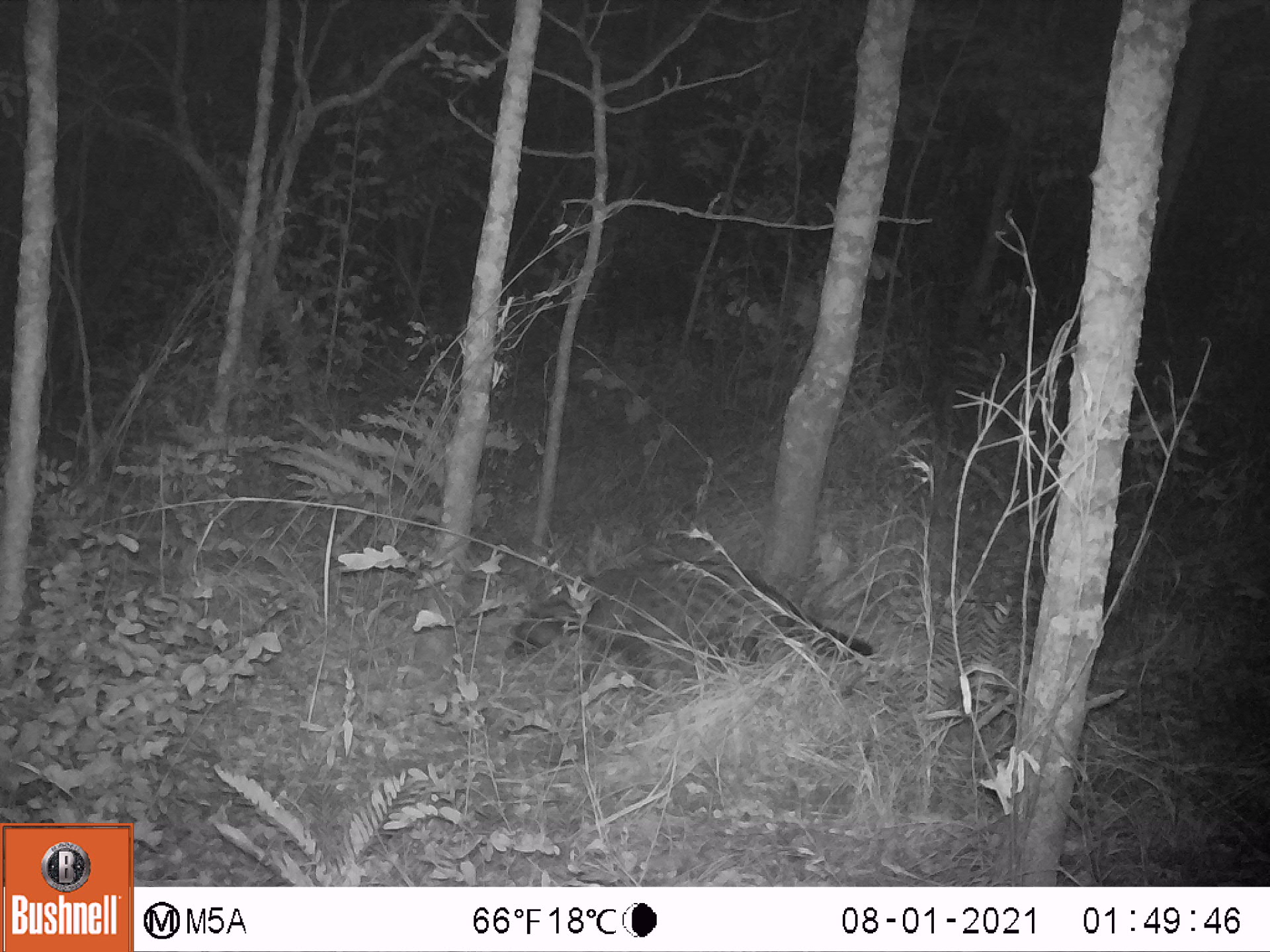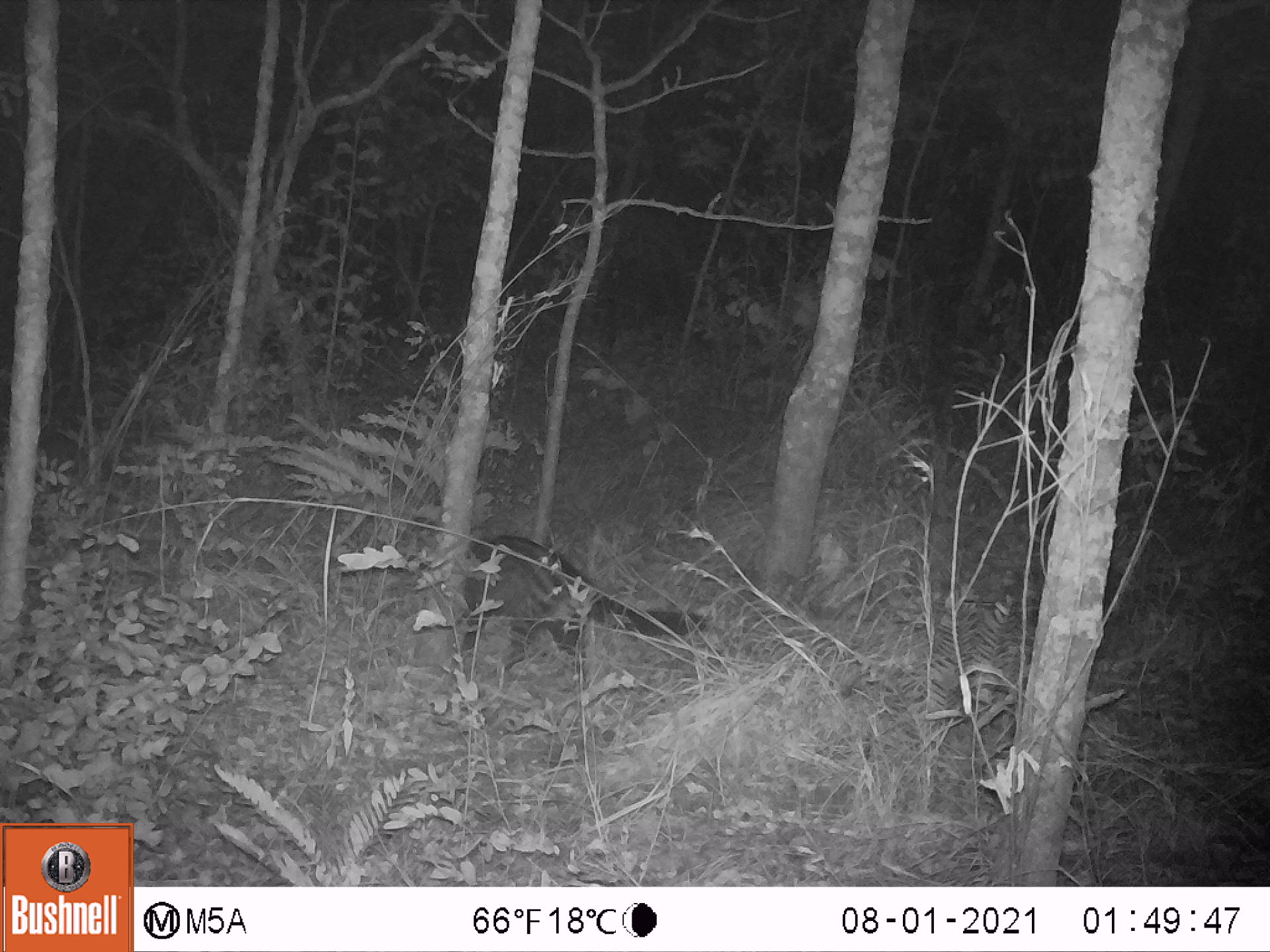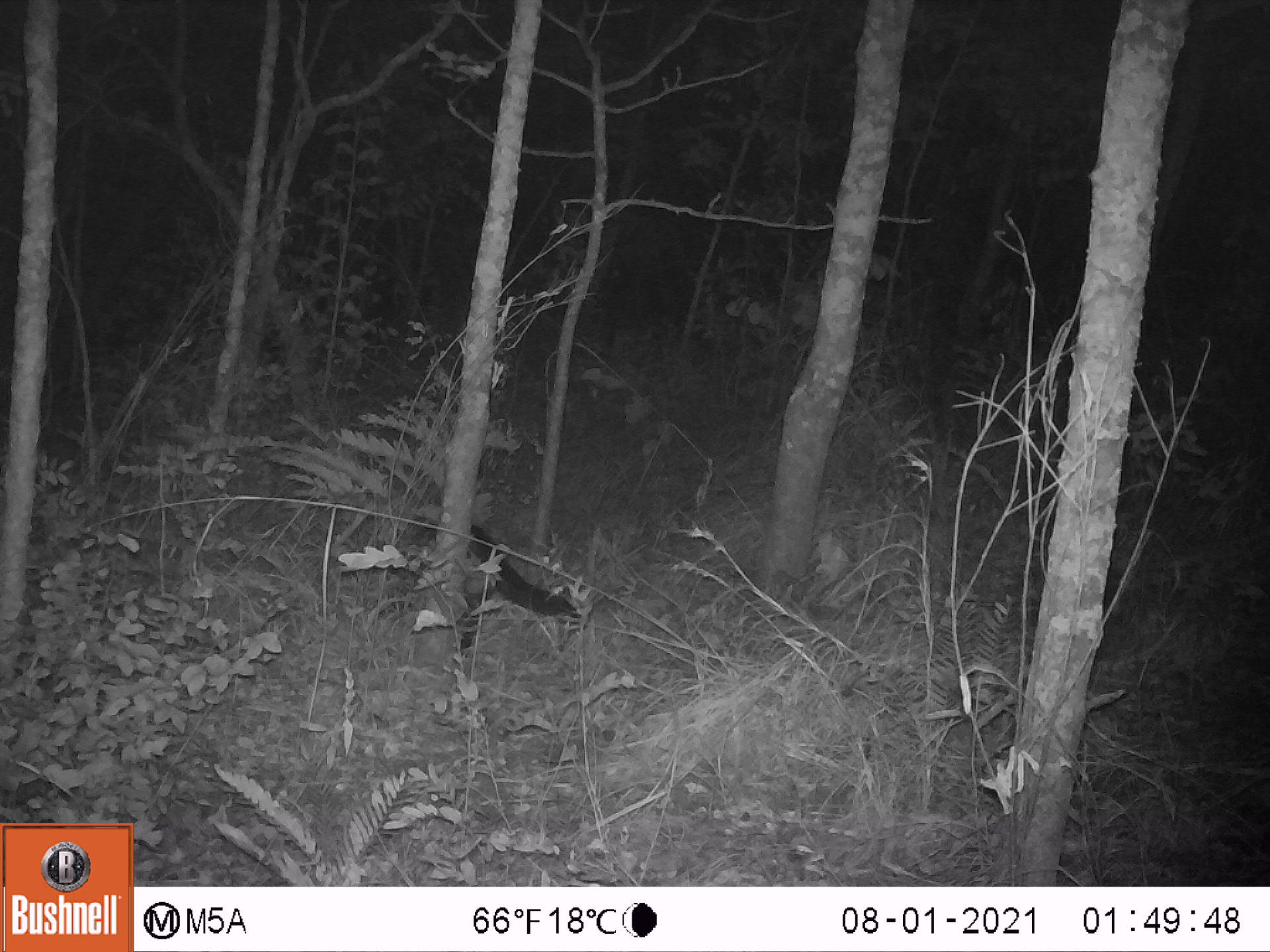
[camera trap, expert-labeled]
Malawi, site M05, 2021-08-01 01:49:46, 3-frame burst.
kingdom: Animalia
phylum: Chordata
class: Mammalia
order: Carnivora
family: Viverridae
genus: Civettictis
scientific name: Civettictis civetta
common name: african civet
African civet (Civettictis civetta), count 1.